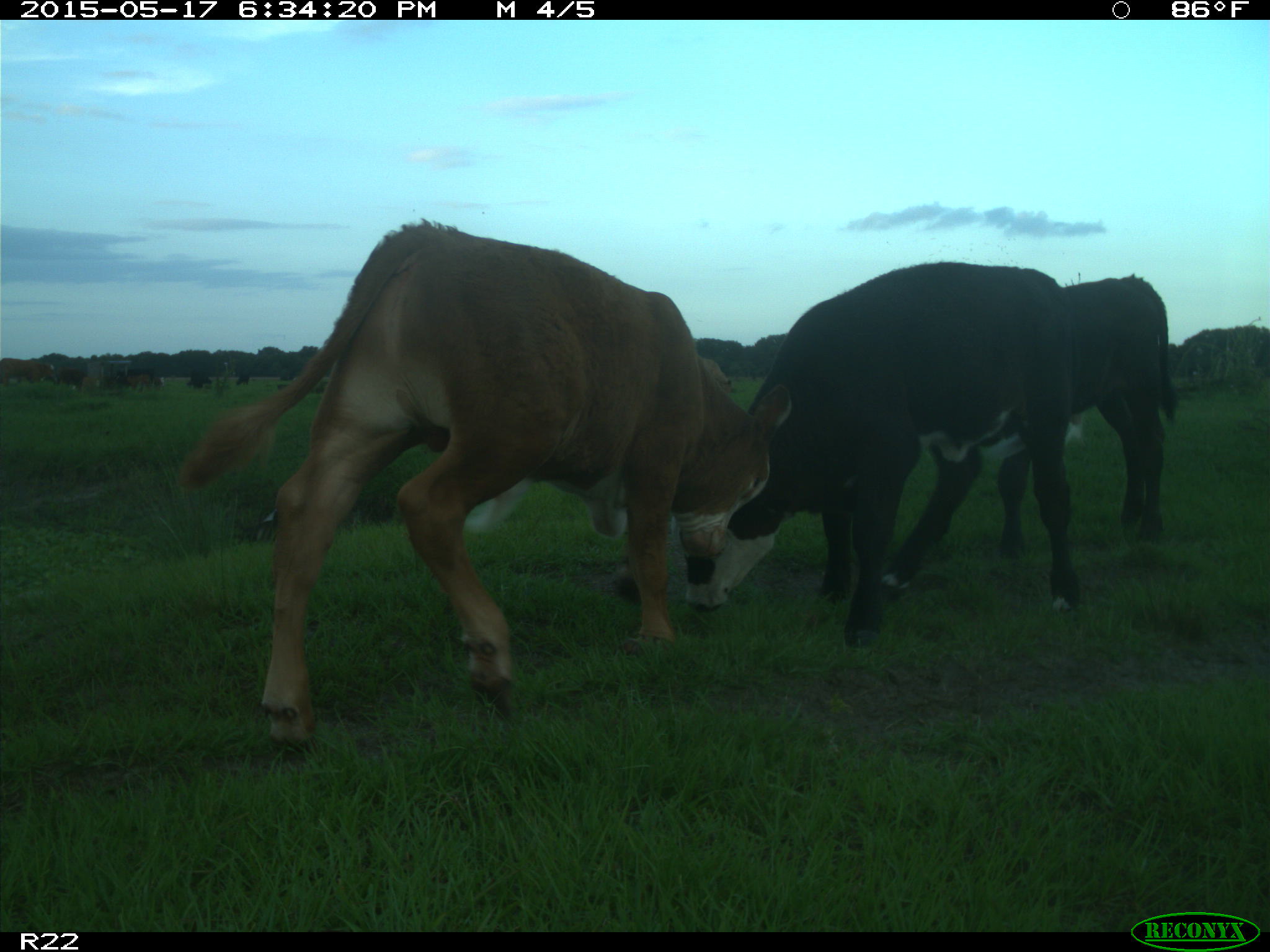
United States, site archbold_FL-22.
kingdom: Animalia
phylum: Chordata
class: Mammalia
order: Artiodactyla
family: Bovidae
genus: Bos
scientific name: Bos taurus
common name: domestic cow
Bos taurus (domestic cow).